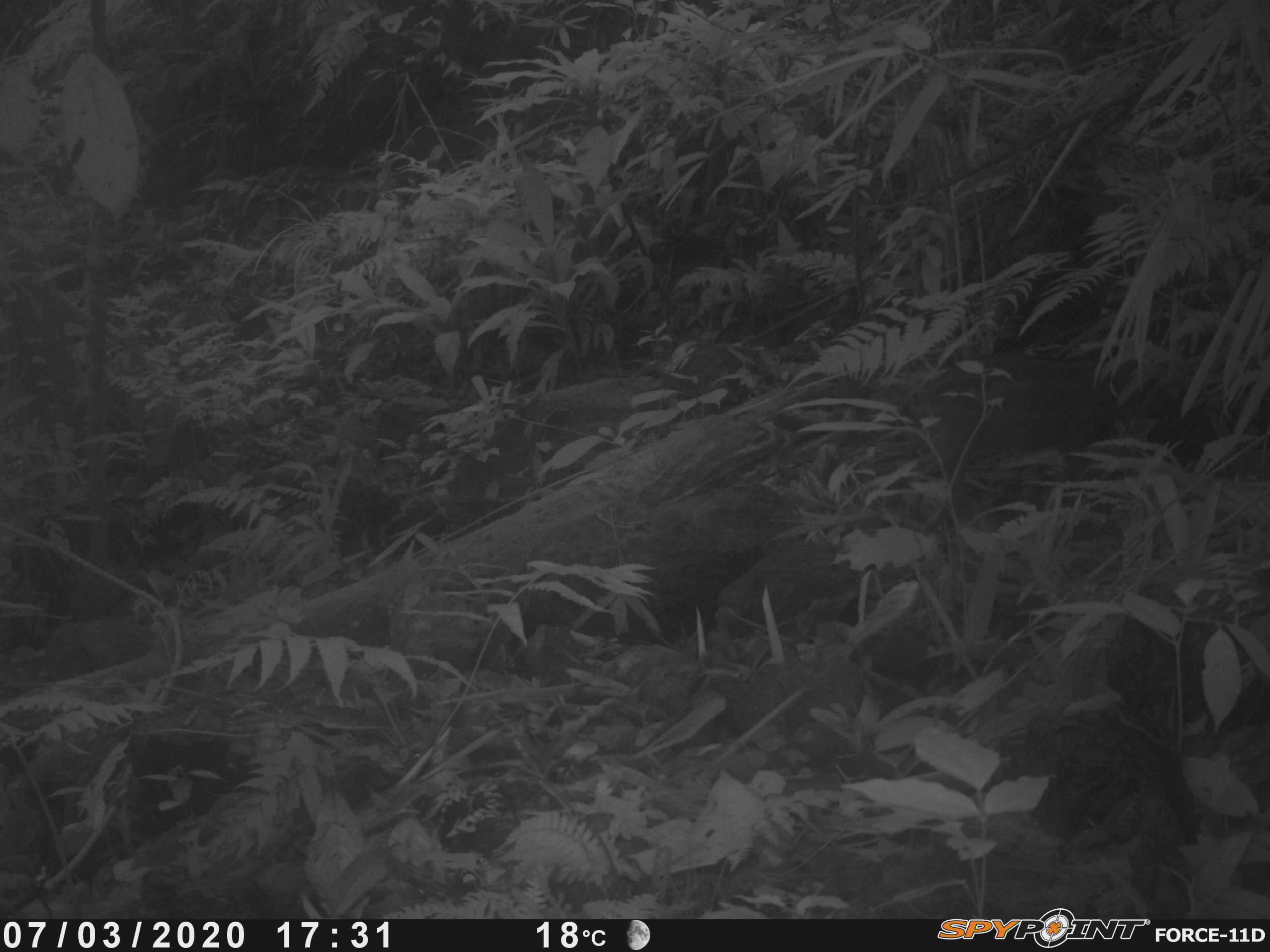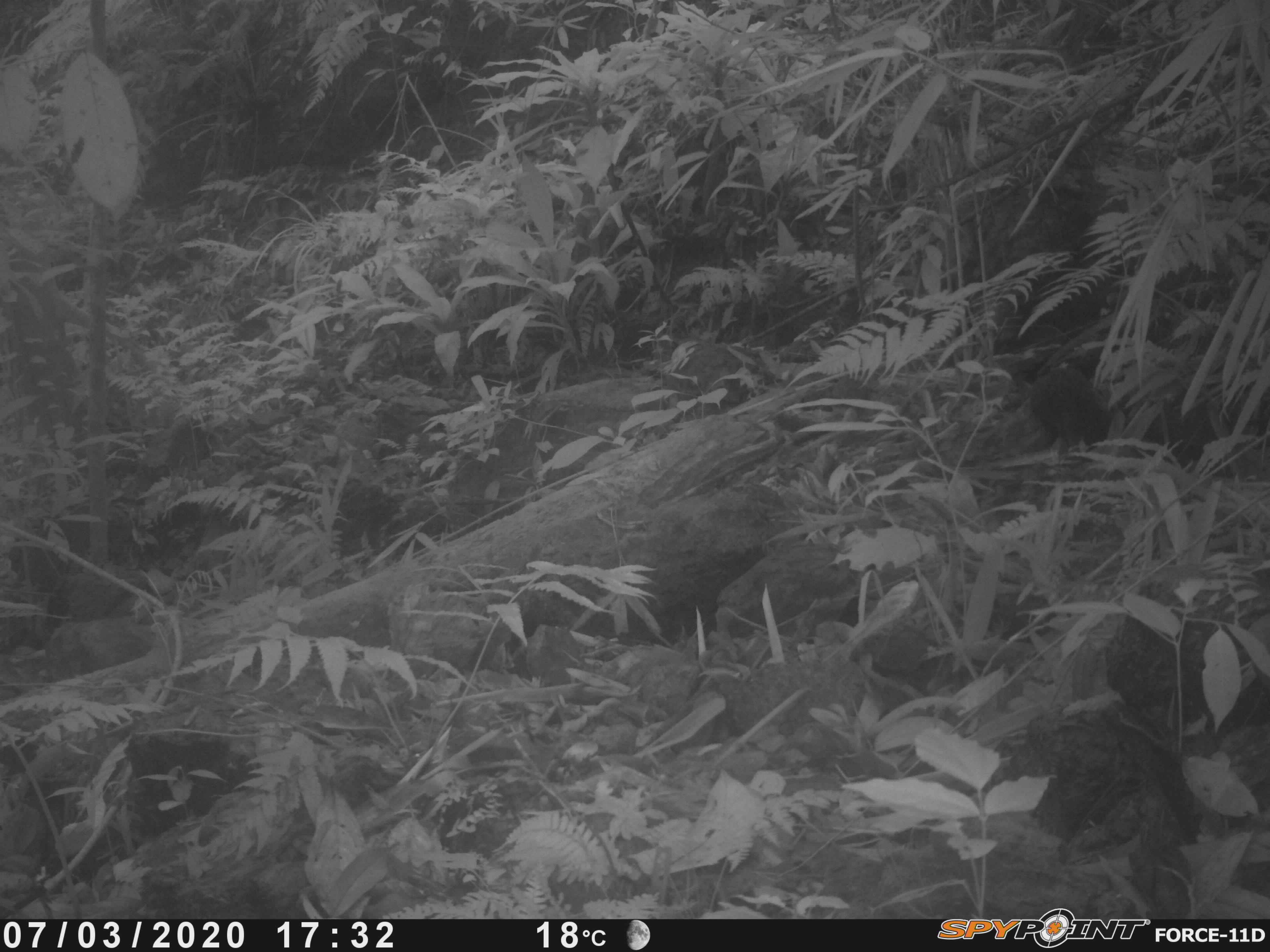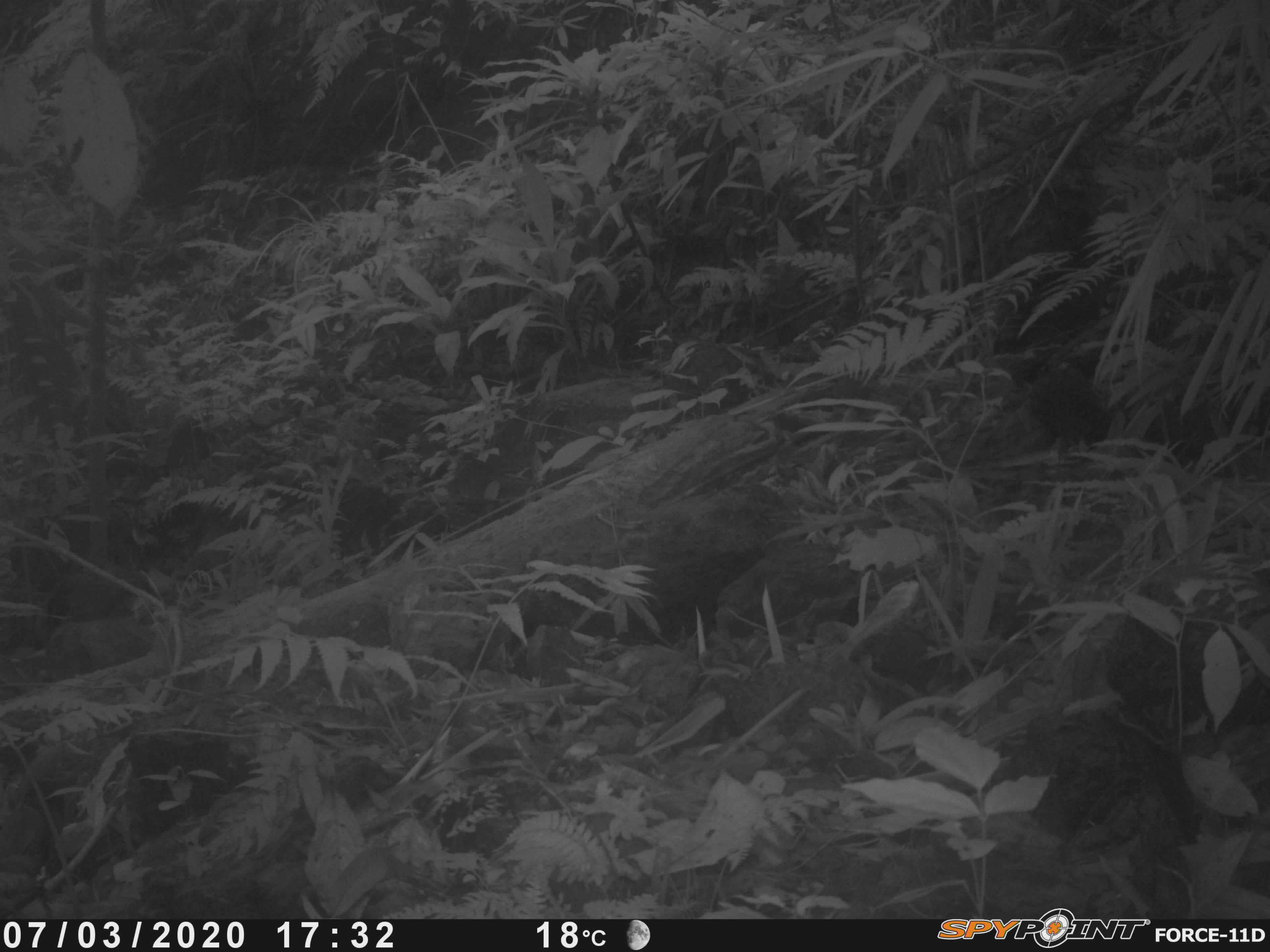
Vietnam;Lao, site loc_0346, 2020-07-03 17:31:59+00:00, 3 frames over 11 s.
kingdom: Animalia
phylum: Chordata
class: Mammalia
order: Artiodactyla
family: Suidae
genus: Sus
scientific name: Sus scrofa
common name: eurasian wild pig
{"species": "eurasian wild pig (Sus scrofa)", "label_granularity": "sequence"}